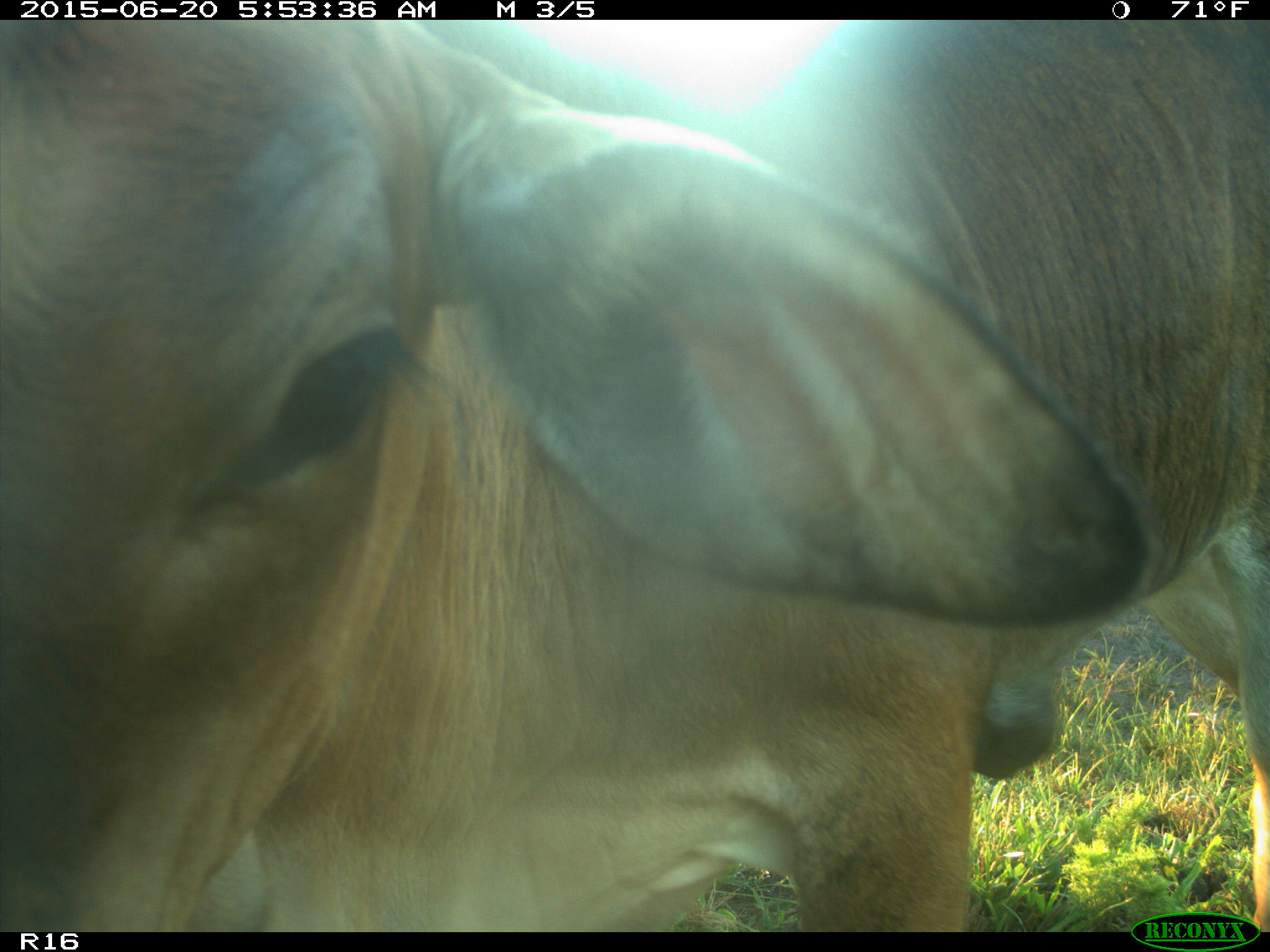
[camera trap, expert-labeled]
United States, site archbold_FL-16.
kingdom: Animalia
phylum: Chordata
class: Mammalia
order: Artiodactyla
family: Bovidae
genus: Bos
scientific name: Bos taurus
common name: domestic cow